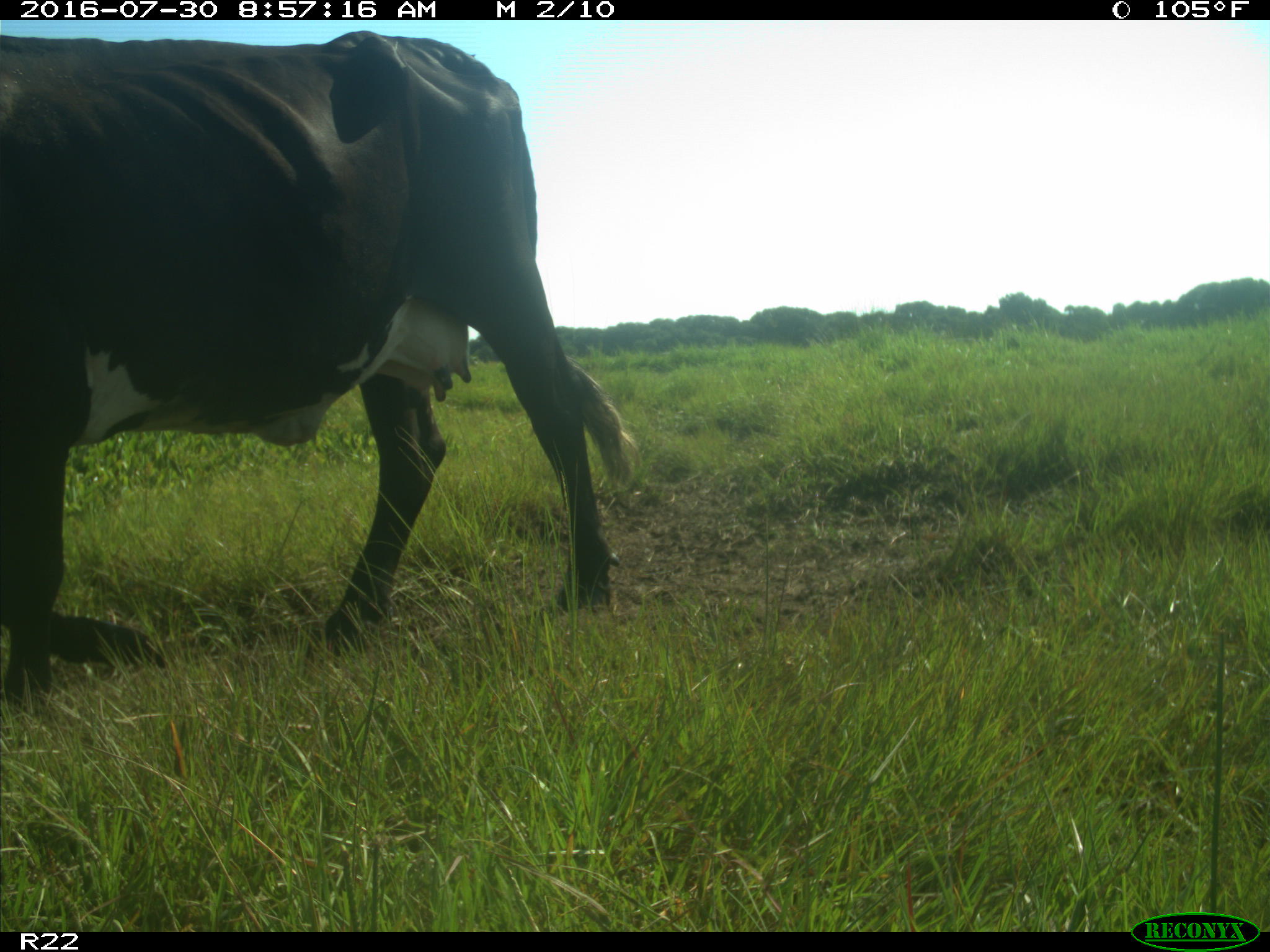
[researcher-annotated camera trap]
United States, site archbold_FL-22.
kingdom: Animalia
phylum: Chordata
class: Mammalia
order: Artiodactyla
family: Bovidae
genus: Bos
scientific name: Bos taurus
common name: domestic cow